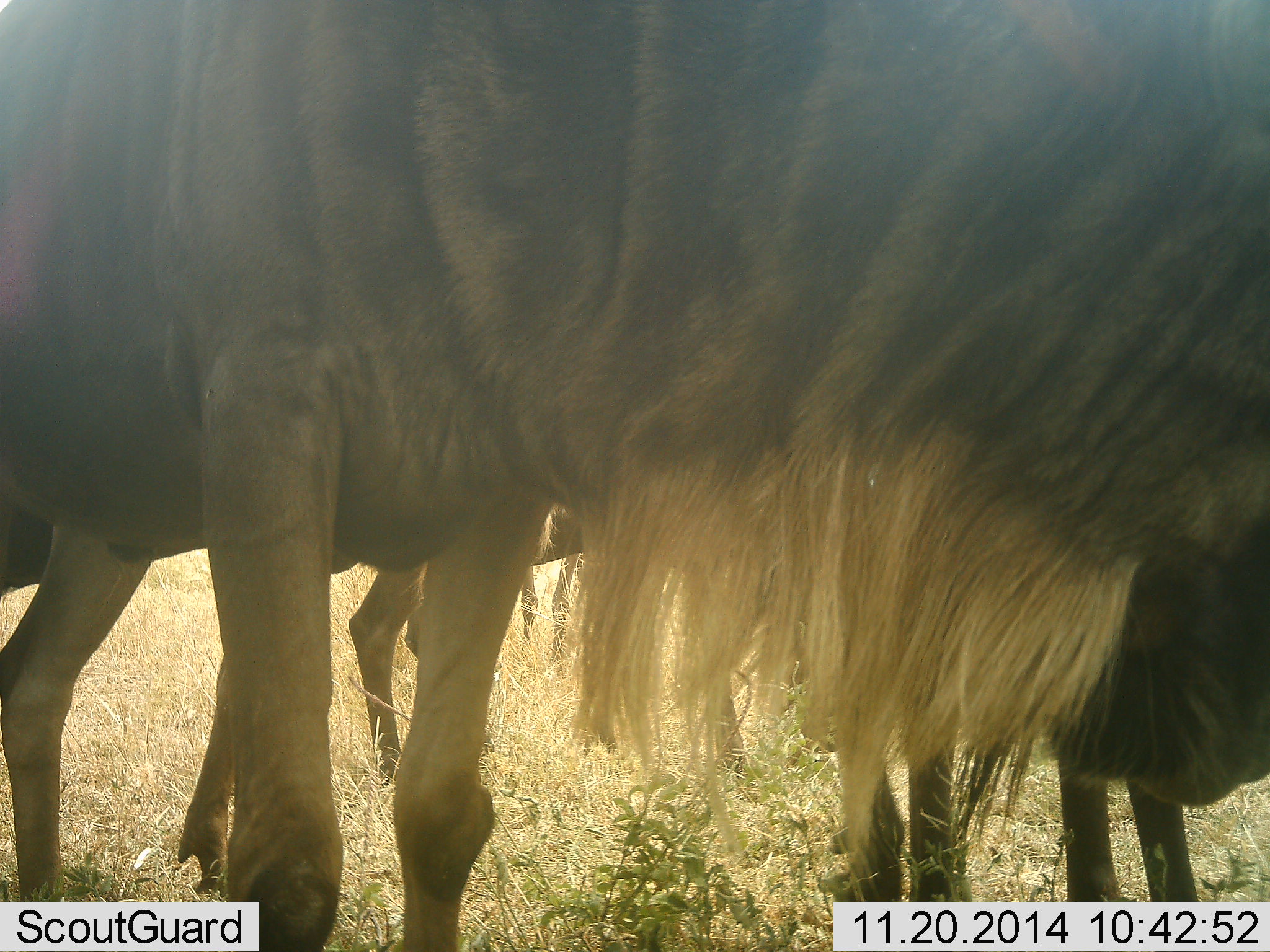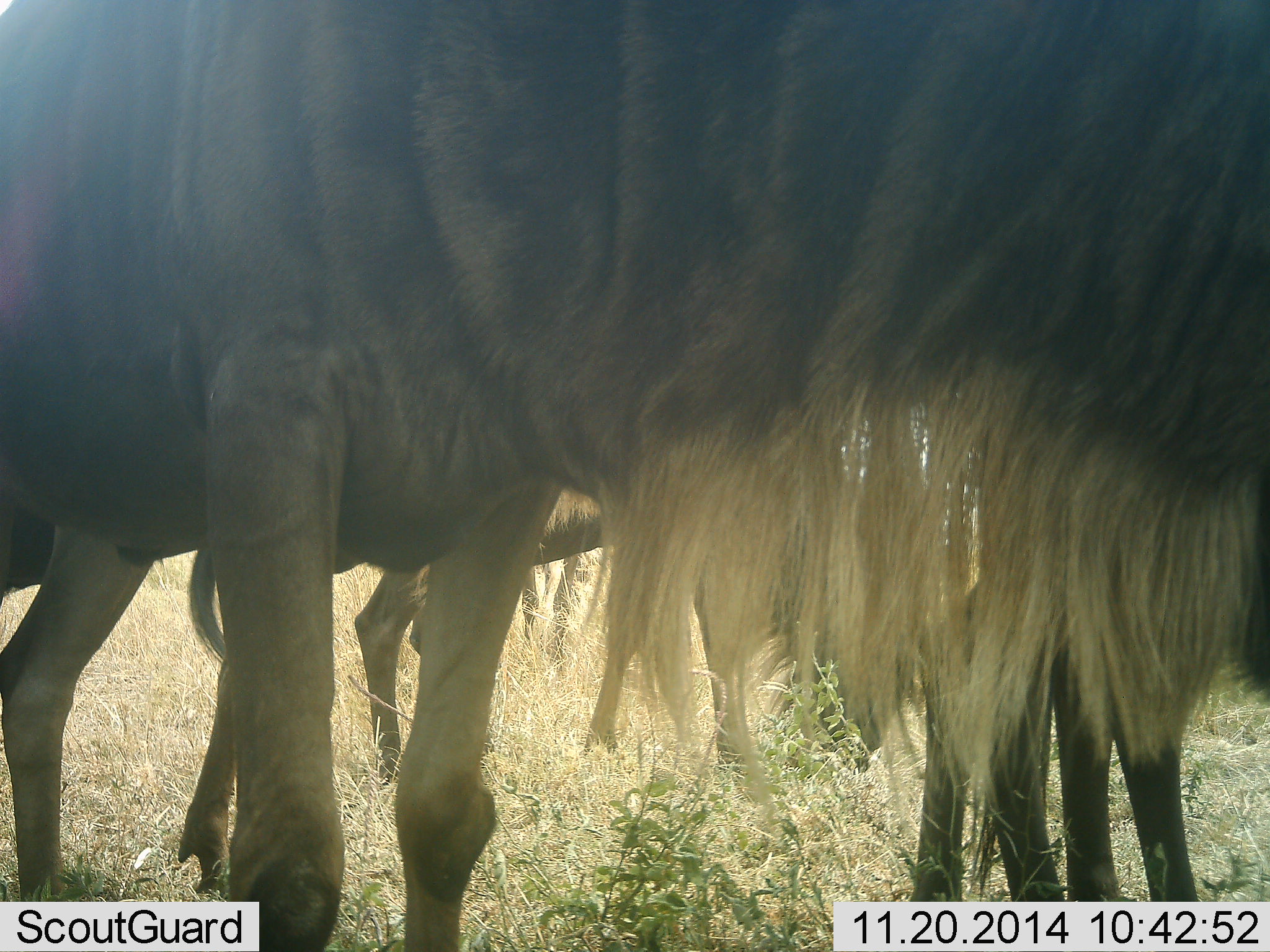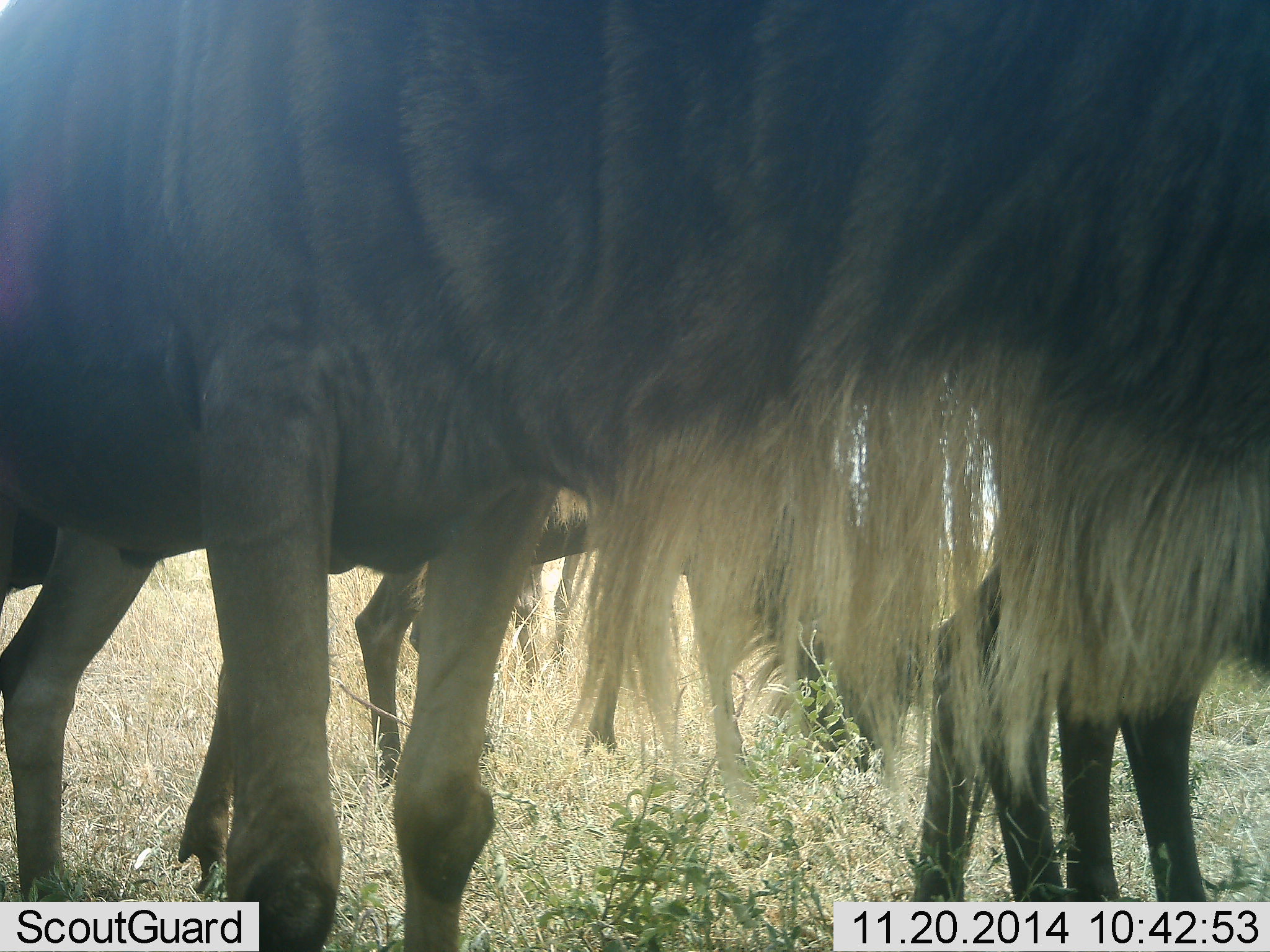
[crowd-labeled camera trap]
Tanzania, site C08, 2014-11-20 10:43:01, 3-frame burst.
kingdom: Animalia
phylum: Chordata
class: Mammalia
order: Artiodactyla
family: Bovidae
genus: Connochaetes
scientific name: Connochaetes taurinus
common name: blue wildebeest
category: wildebeest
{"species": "wildebeest (blue wildebeest) (Connochaetes taurinus)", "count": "4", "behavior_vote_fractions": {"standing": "80%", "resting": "10%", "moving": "0%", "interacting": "10%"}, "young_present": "10%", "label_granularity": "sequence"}